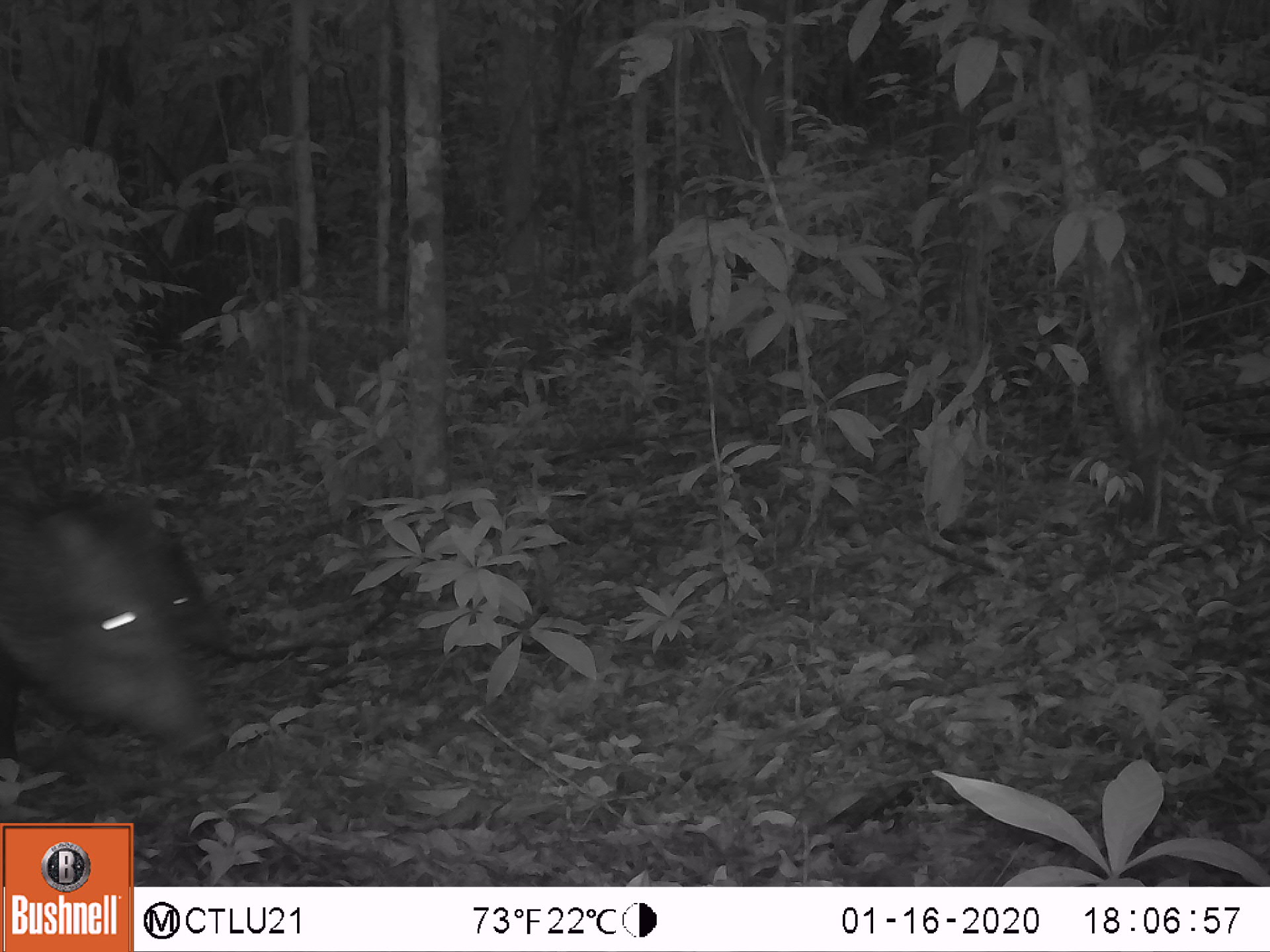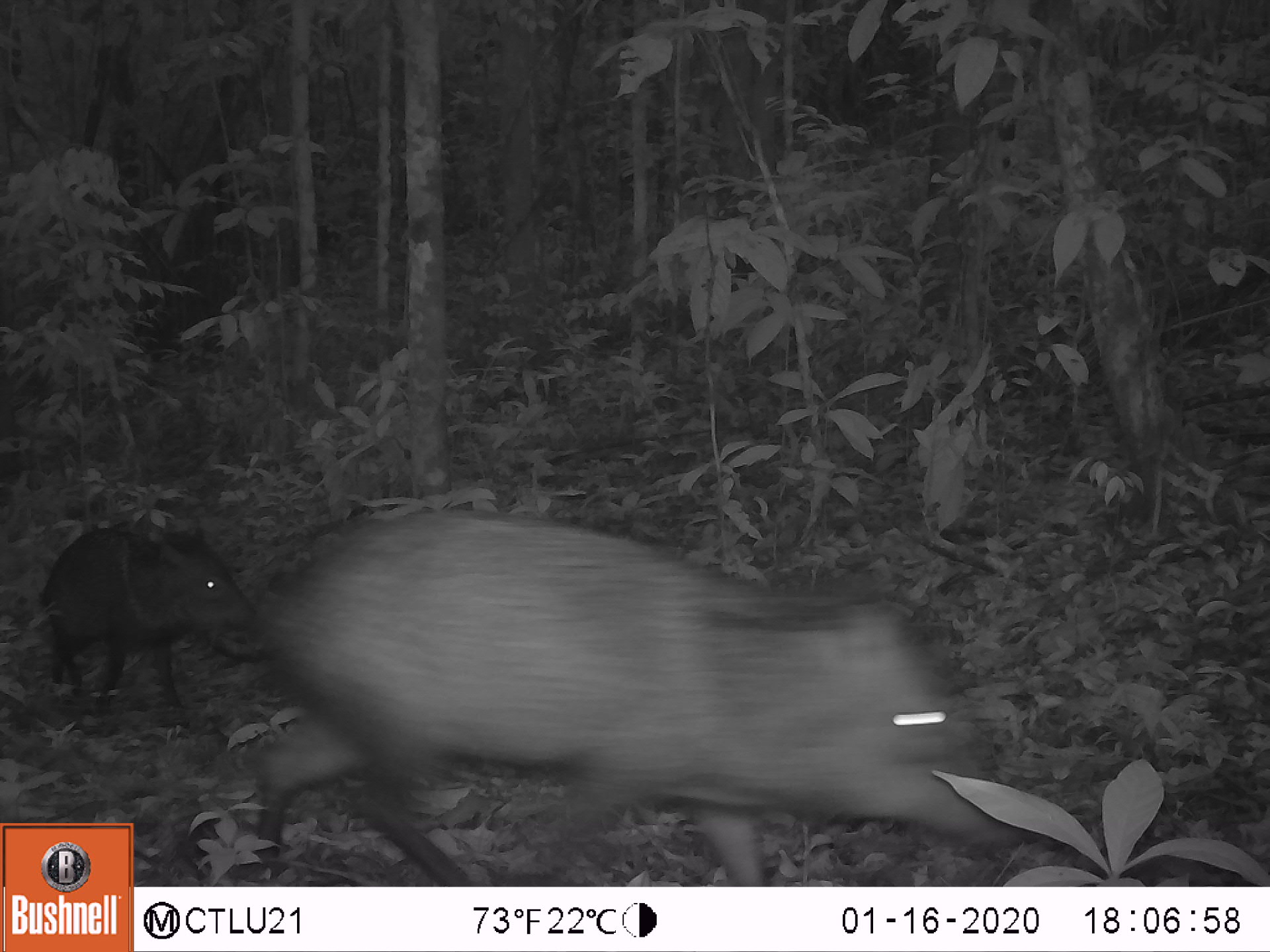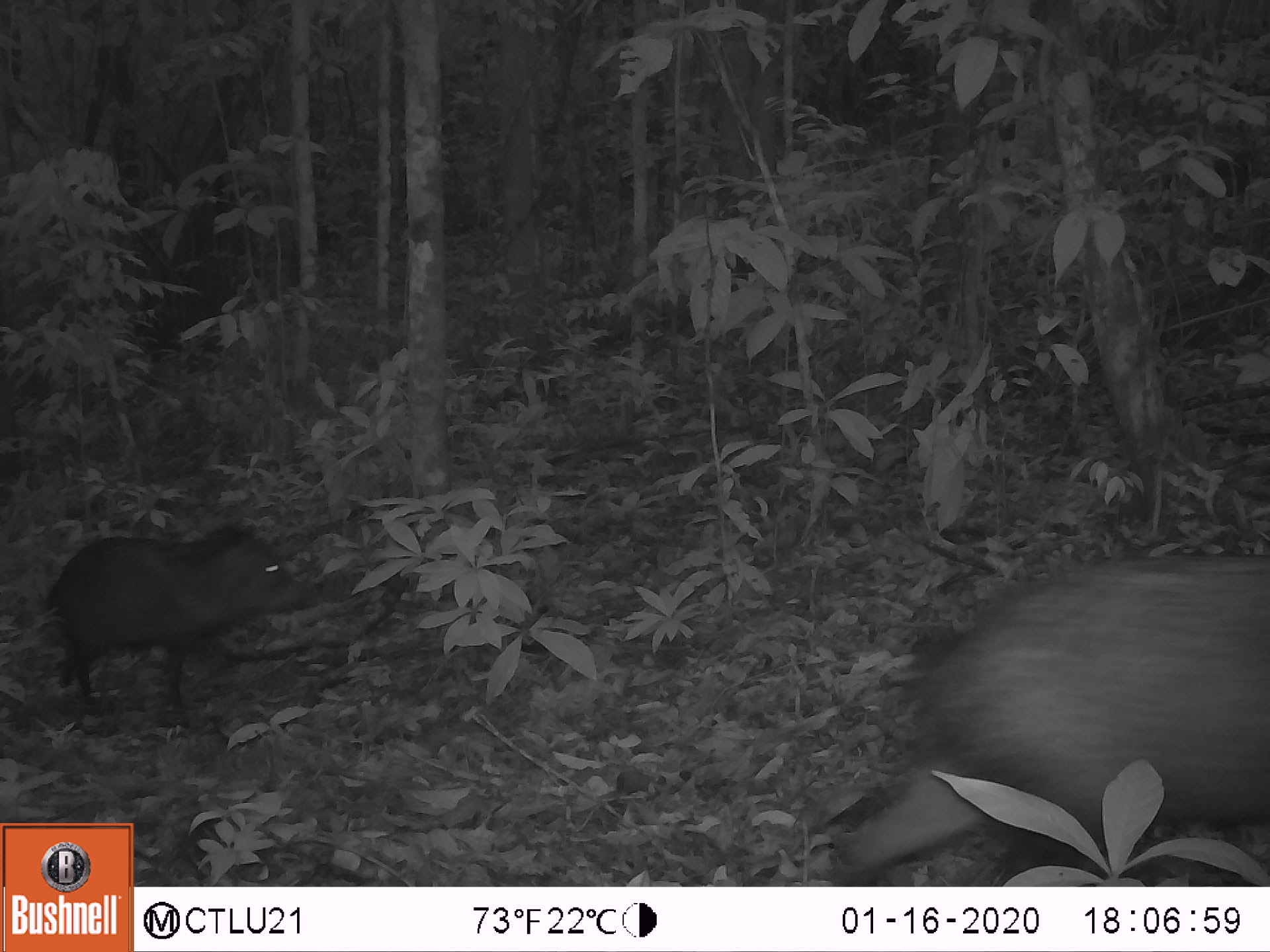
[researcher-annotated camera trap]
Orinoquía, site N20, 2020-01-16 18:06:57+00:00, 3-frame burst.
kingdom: Animalia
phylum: Chordata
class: Mammalia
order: Artiodactyla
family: Tayassuidae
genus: Pecari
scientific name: Pecari tajacu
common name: collared peccary